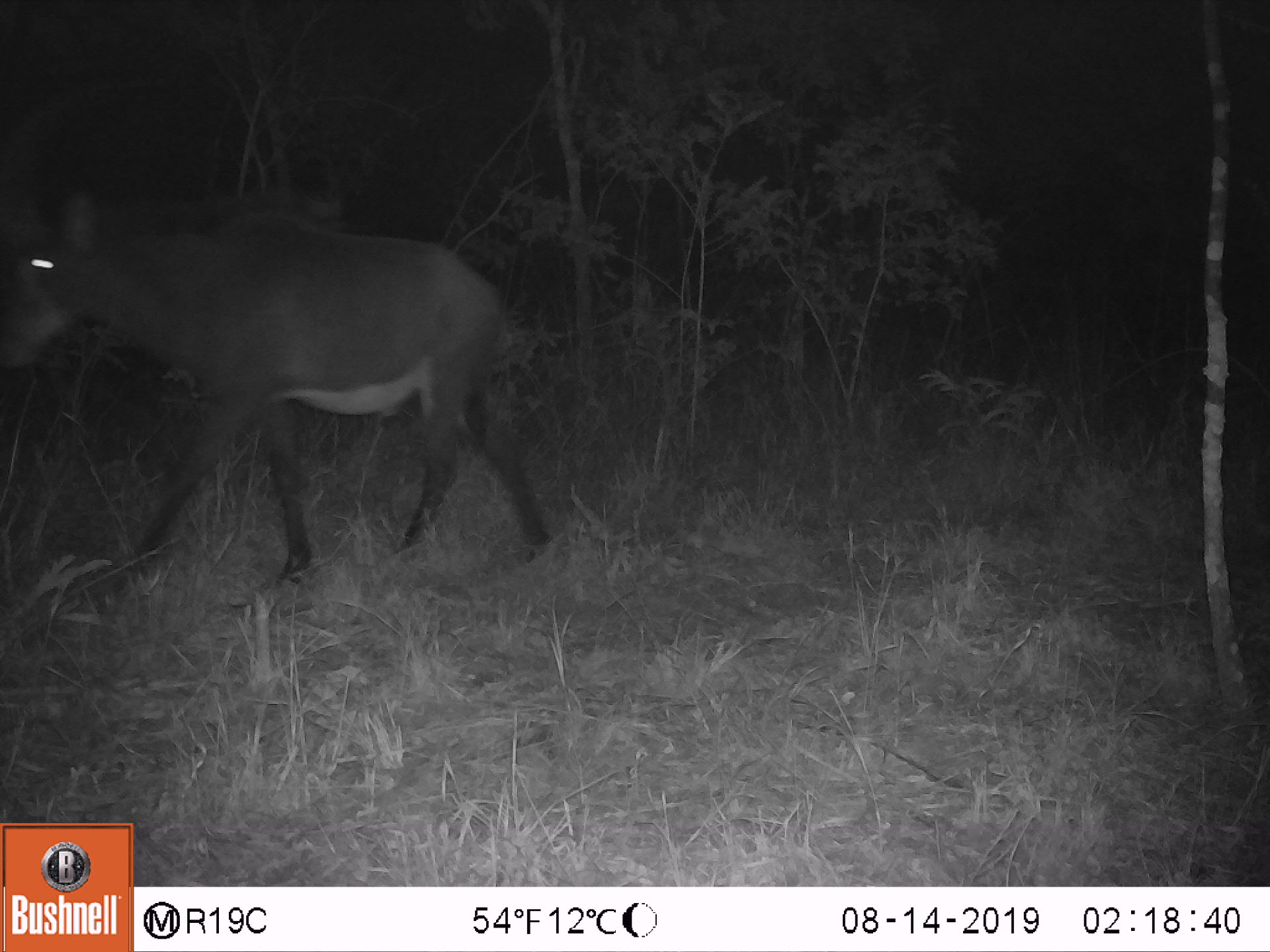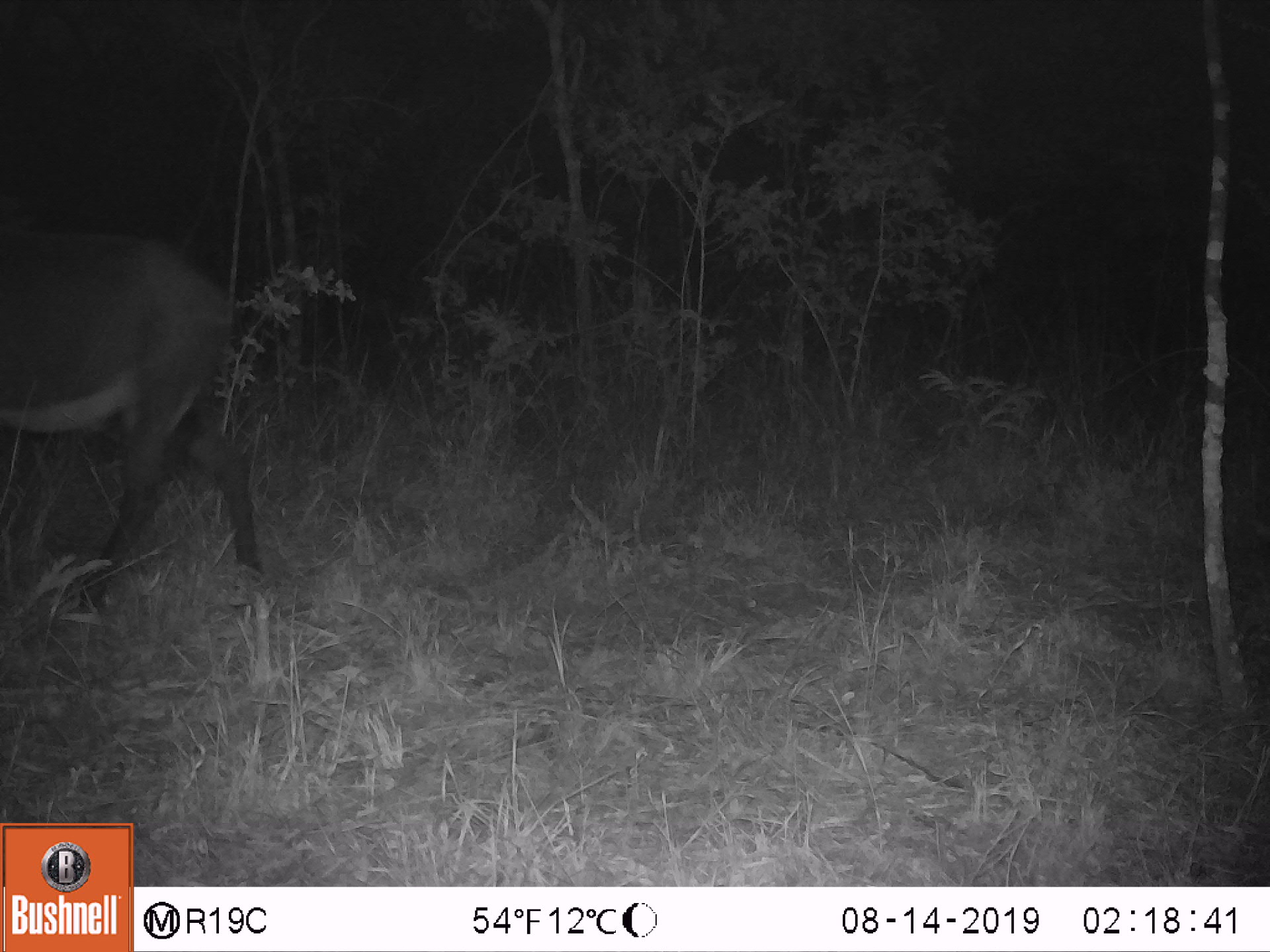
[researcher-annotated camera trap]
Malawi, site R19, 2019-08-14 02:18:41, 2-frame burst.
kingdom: Animalia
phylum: Chordata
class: Mammalia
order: Artiodactyla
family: Bovidae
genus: Hippotragus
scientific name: Hippotragus niger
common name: sable antelope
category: sable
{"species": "sable (sable antelope) (Hippotragus niger)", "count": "1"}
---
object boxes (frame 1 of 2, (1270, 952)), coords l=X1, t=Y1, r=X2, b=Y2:
sable: l=0, t=72, r=553, b=595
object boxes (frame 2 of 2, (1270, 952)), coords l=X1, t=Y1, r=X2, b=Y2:
sable: l=0, t=200, r=268, b=621